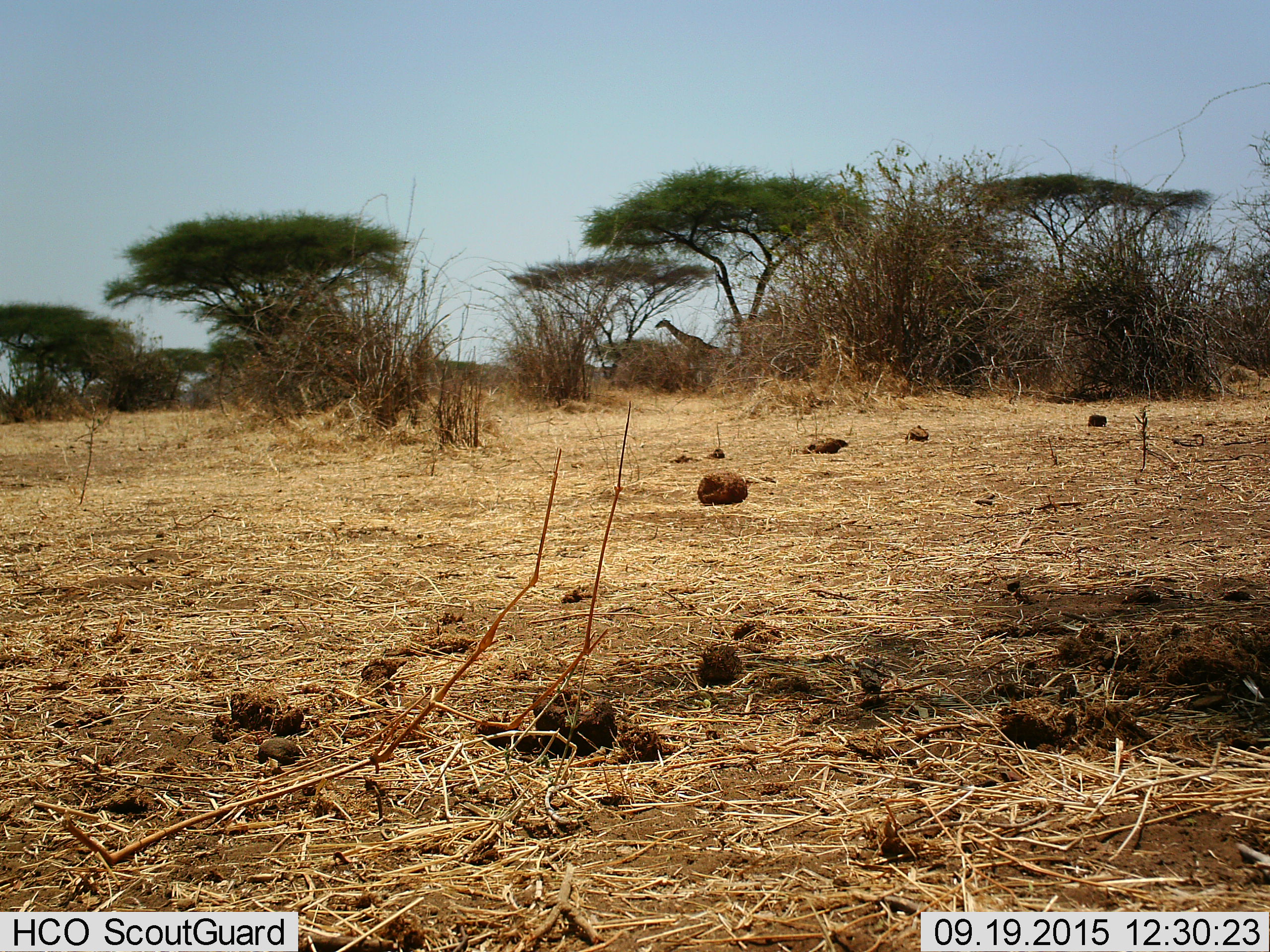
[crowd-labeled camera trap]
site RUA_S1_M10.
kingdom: Animalia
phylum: Chordata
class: Mammalia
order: Artiodactyla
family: Giraffidae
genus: Giraffa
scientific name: Giraffa camelopardalis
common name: giraffe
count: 1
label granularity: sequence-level